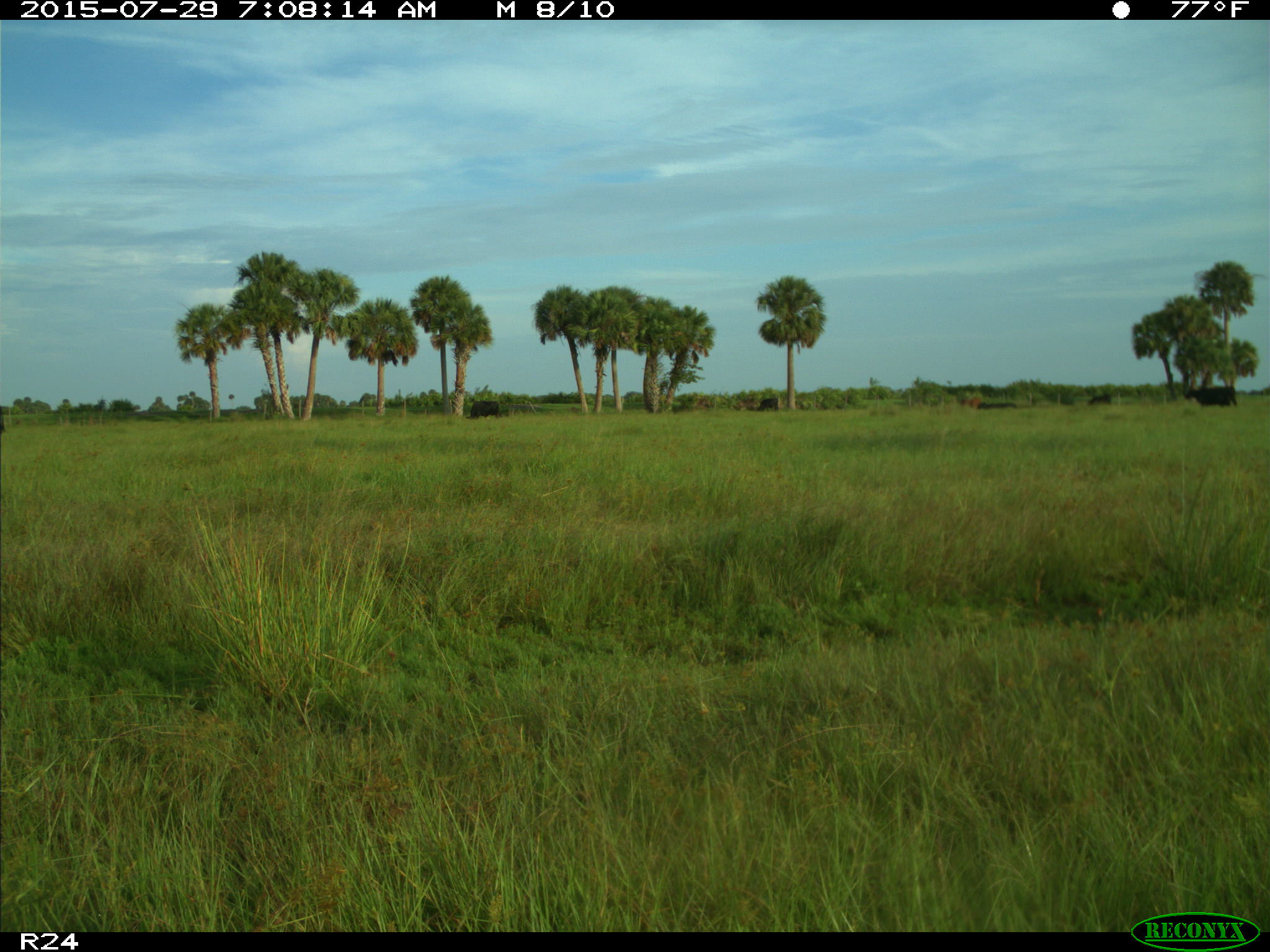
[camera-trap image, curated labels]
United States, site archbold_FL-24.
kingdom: Animalia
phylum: Chordata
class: Mammalia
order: Artiodactyla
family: Bovidae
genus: Bos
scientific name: Bos taurus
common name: domestic cow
Bos taurus (domestic cow).